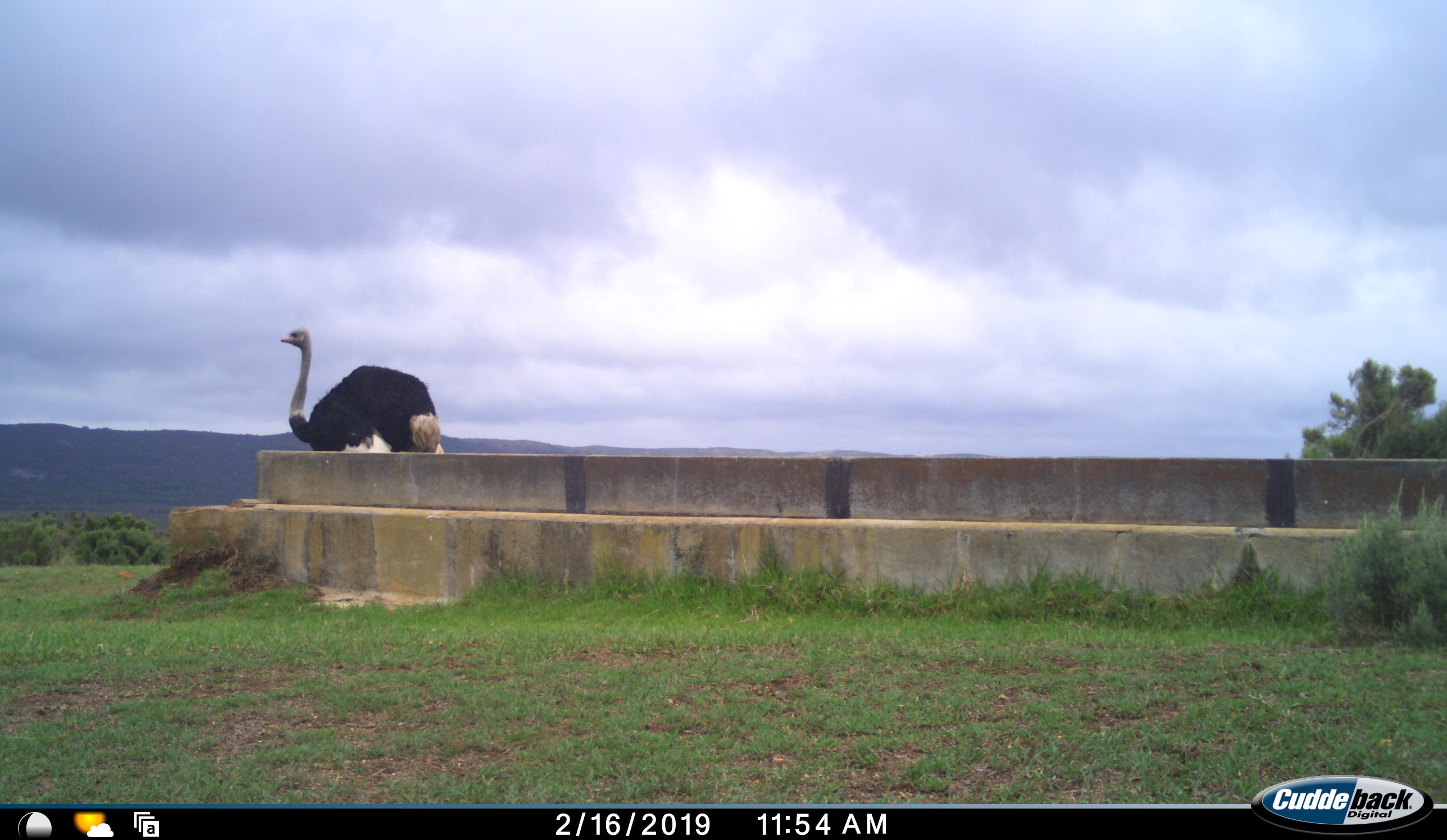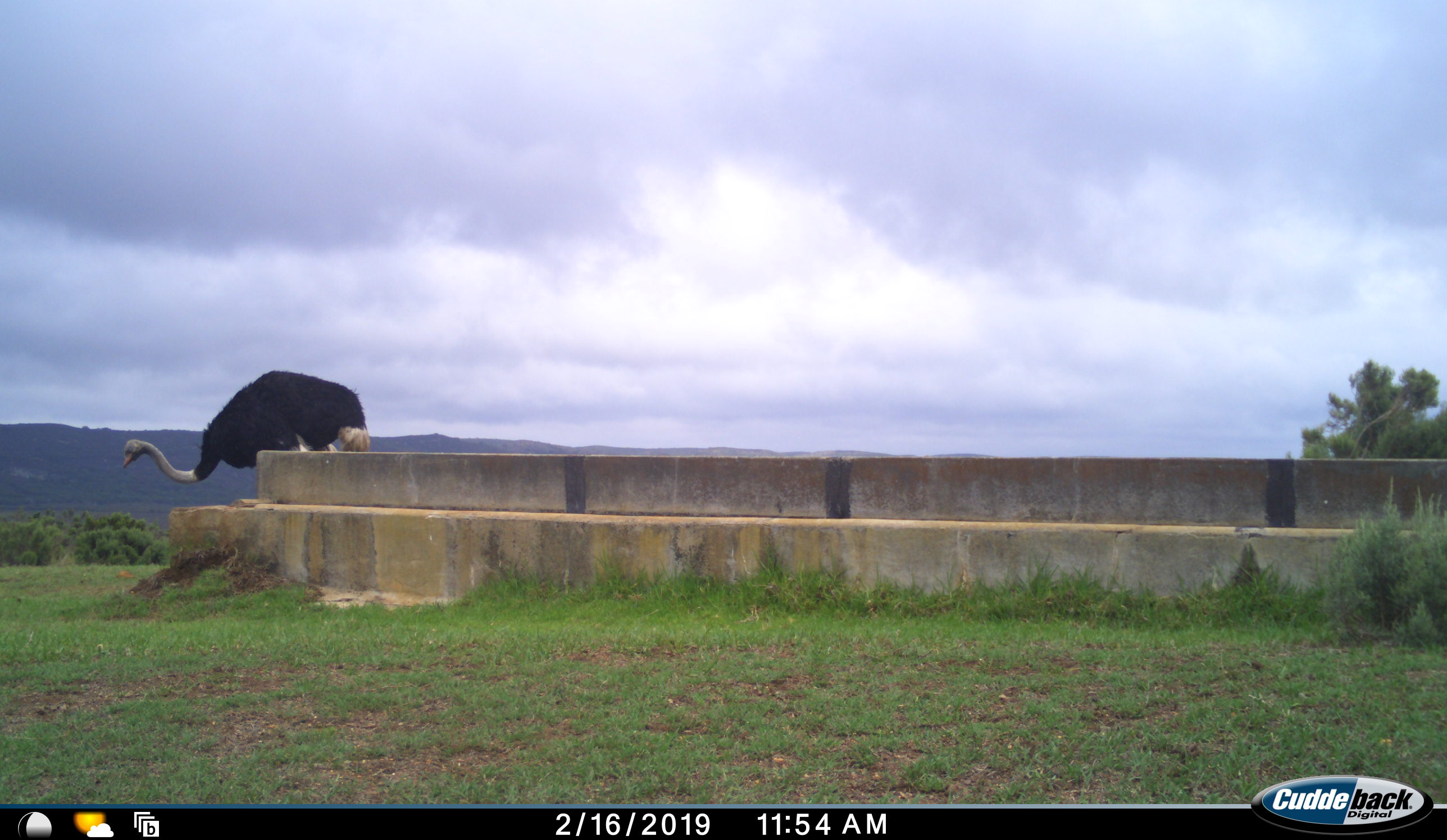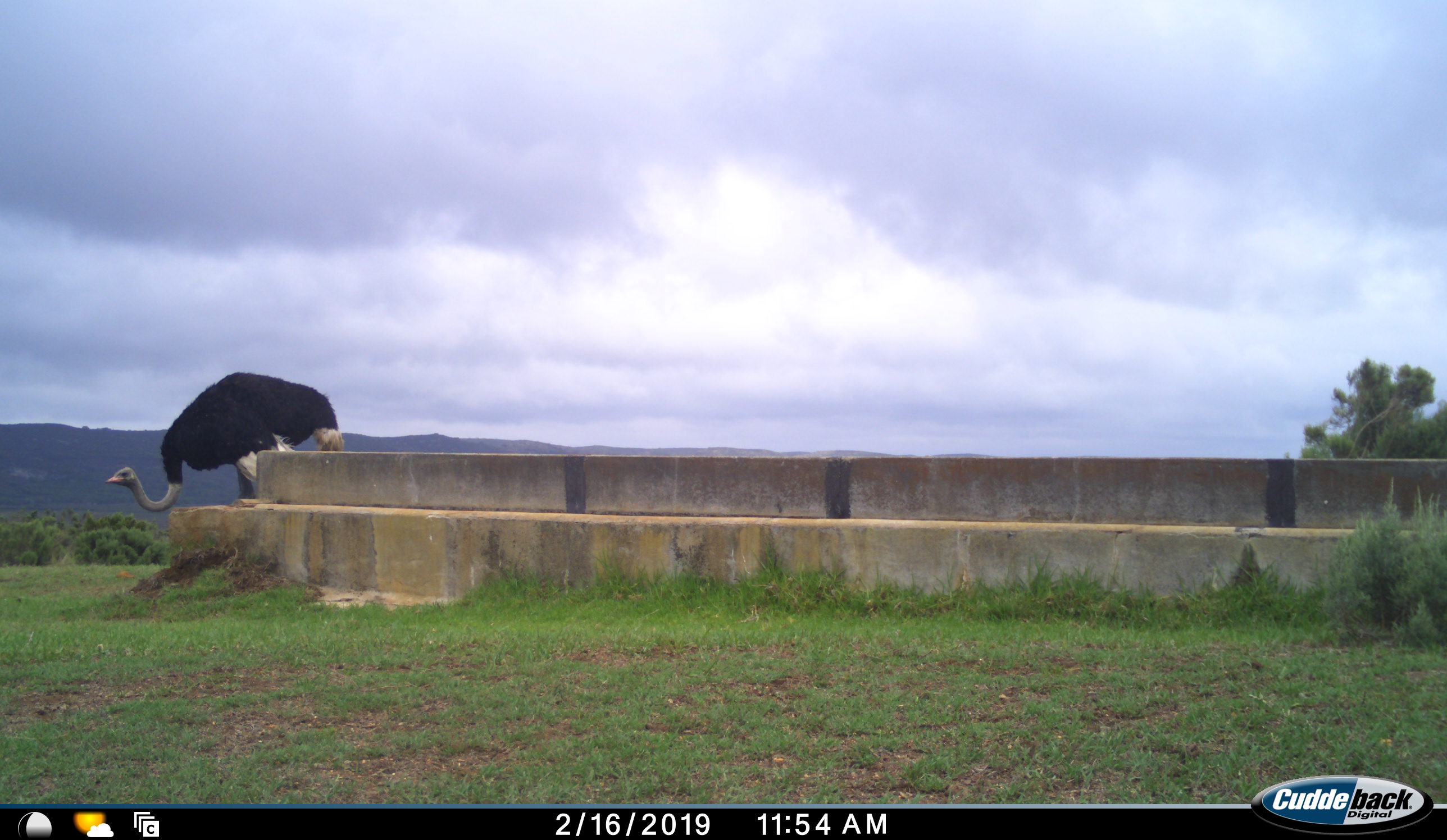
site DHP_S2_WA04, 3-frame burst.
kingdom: Animalia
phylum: Chordata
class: Aves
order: Struthioniformes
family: Struthionidae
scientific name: Struthionidae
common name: ostrich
Ostrich (Struthionidae), count 1. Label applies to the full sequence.